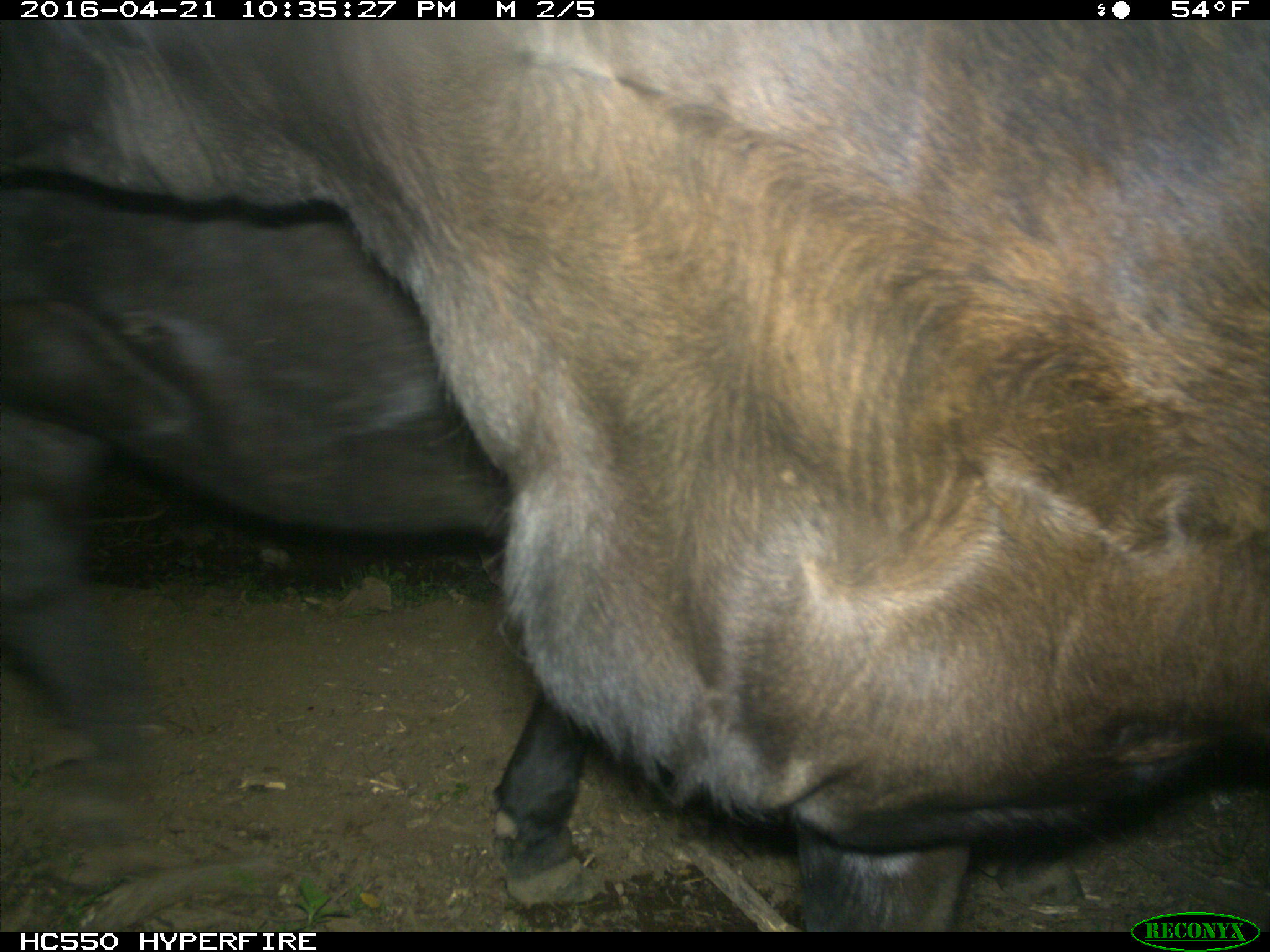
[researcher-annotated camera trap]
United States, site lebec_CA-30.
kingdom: Animalia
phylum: Chordata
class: Mammalia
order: Artiodactyla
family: Bovidae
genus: Bos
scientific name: Bos taurus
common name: domestic cow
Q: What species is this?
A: Bos taurus (domestic cow).